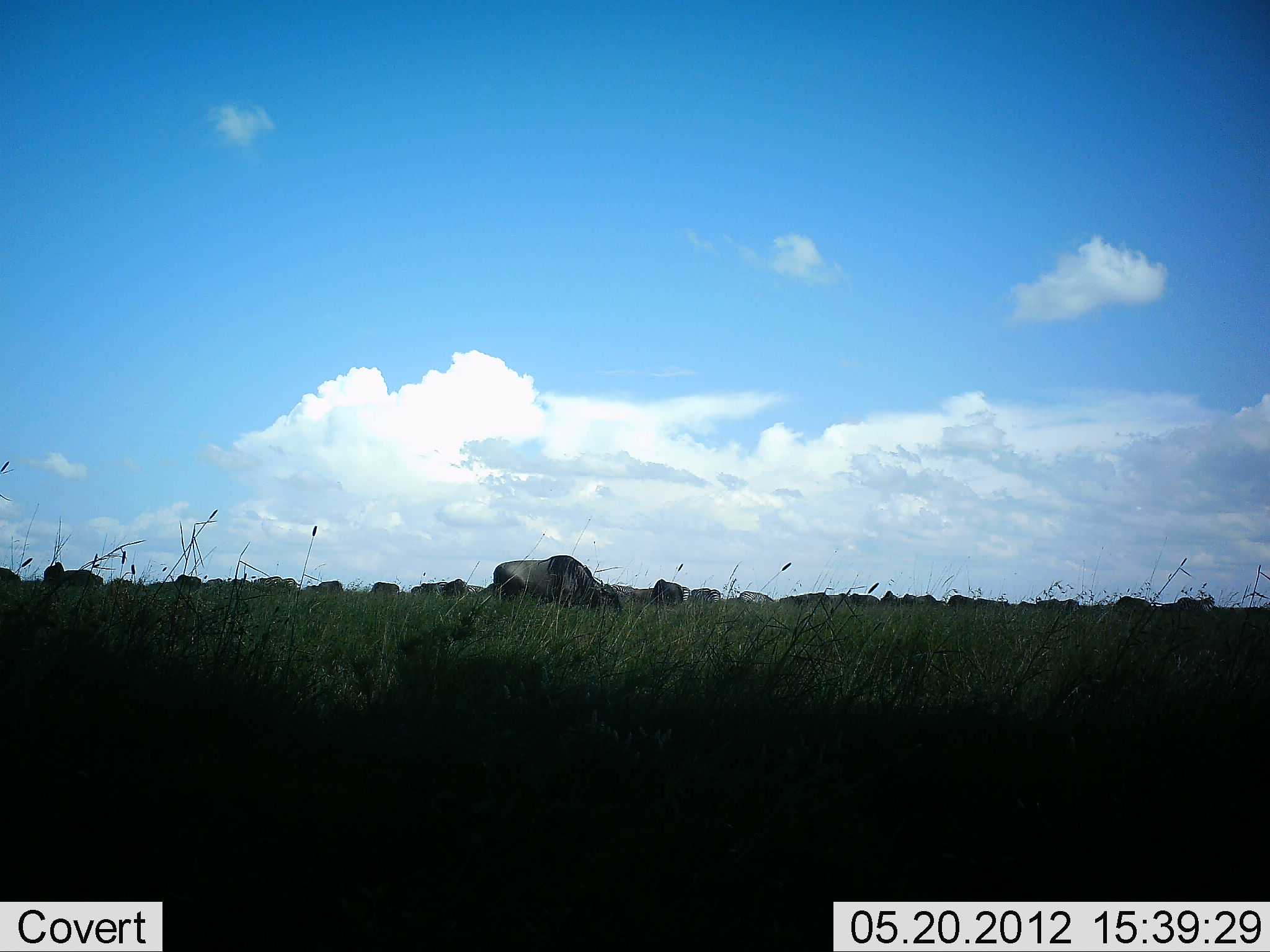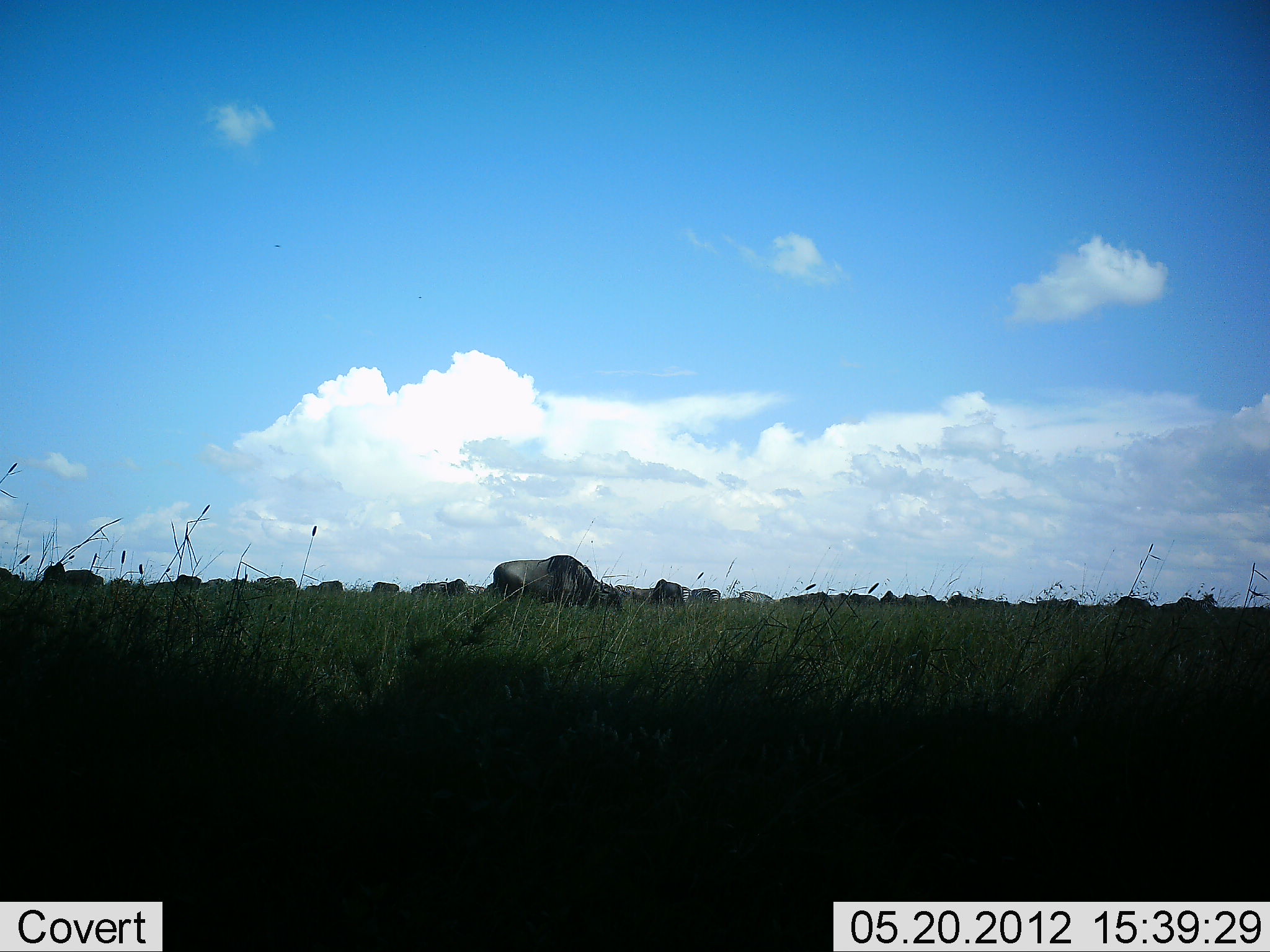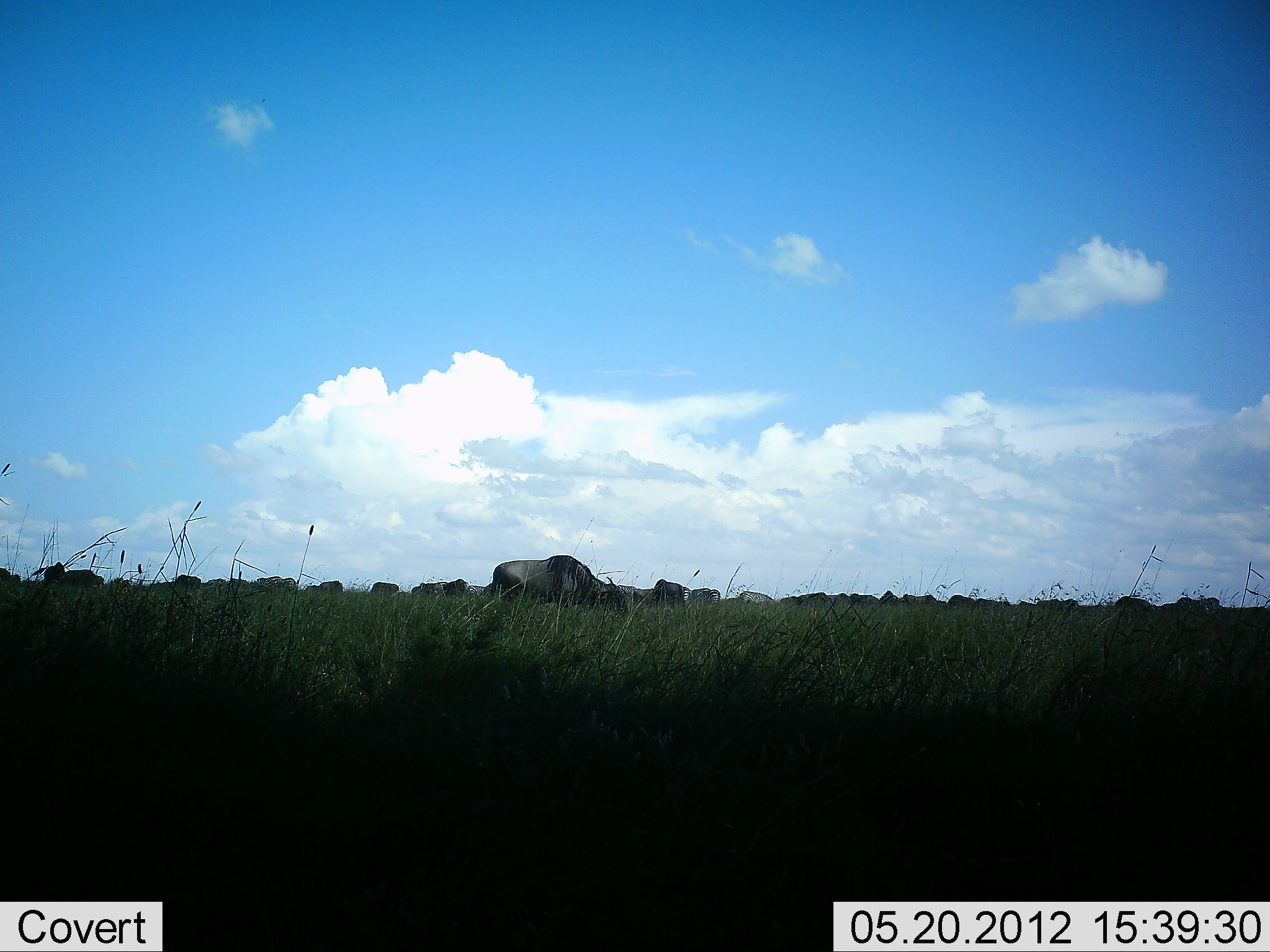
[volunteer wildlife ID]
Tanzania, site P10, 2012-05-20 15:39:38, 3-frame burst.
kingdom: Animalia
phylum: Chordata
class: Mammalia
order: Artiodactyla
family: Bovidae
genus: Connochaetes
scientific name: Connochaetes taurinus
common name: blue wildebeest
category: wildebeest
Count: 11-50.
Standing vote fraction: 27%.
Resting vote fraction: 0%.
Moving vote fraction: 18%.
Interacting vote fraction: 0%.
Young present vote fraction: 0%.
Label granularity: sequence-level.